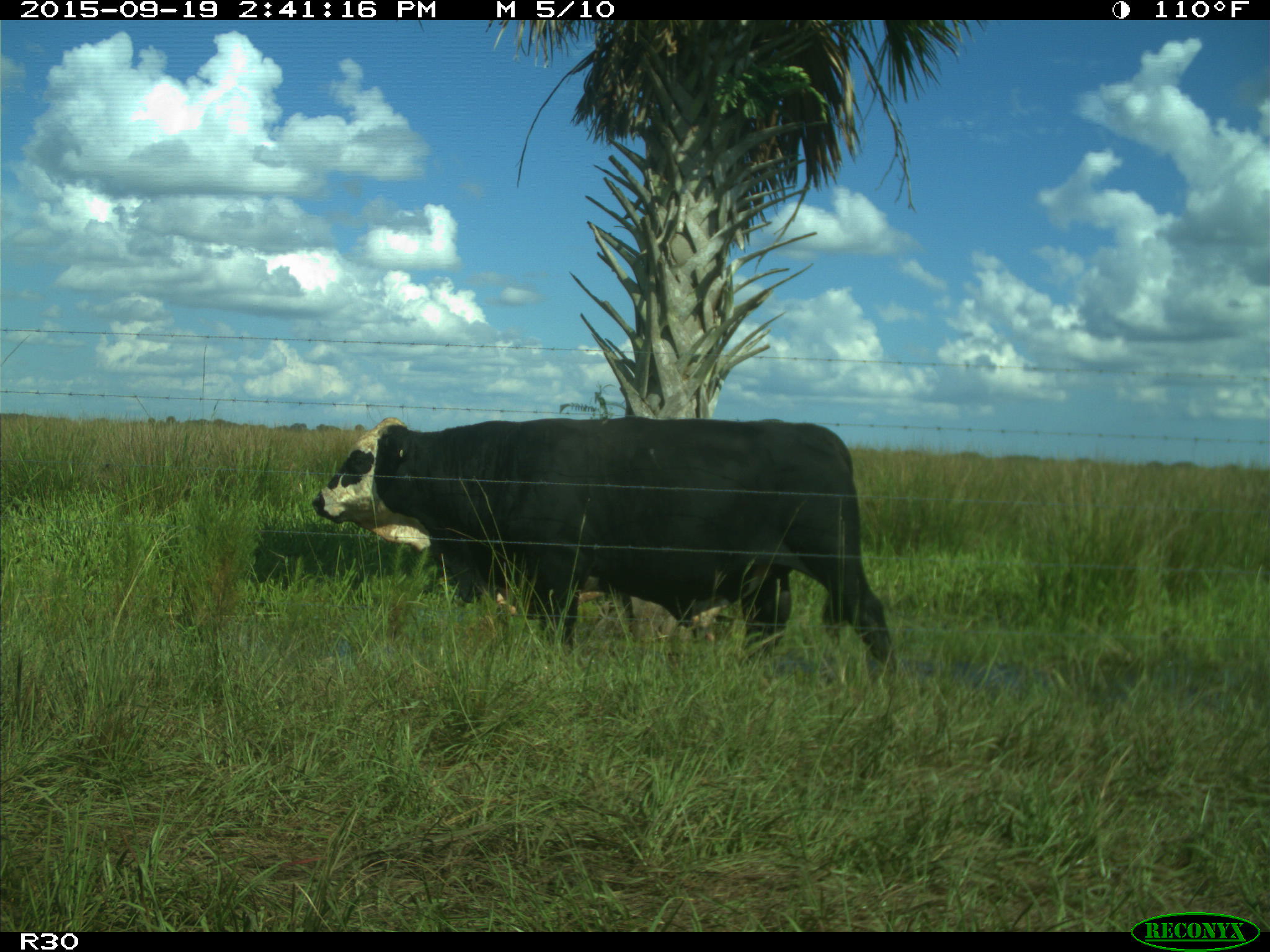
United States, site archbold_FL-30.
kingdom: Animalia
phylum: Chordata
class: Mammalia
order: Artiodactyla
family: Bovidae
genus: Bos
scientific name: Bos taurus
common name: domestic cow